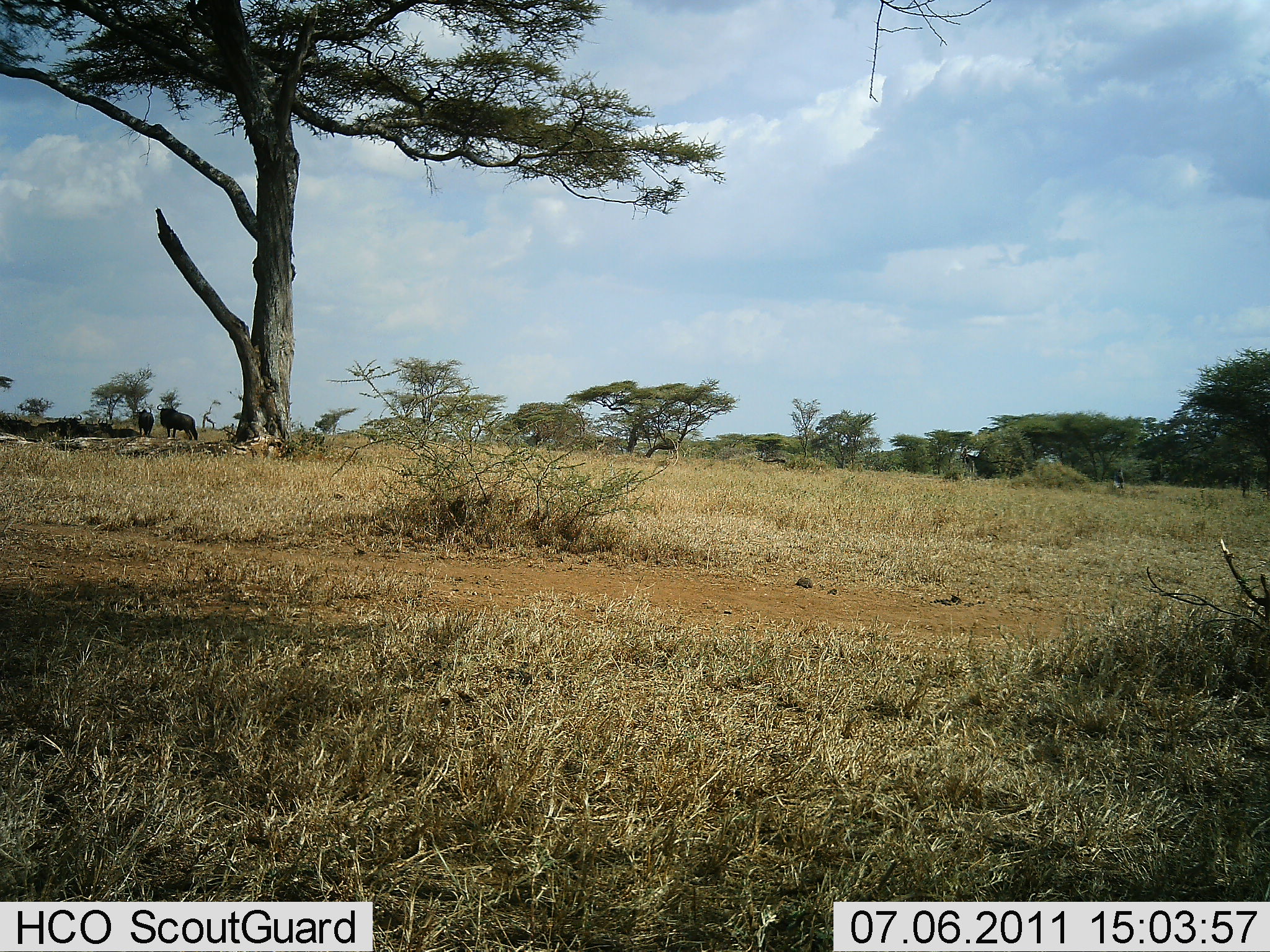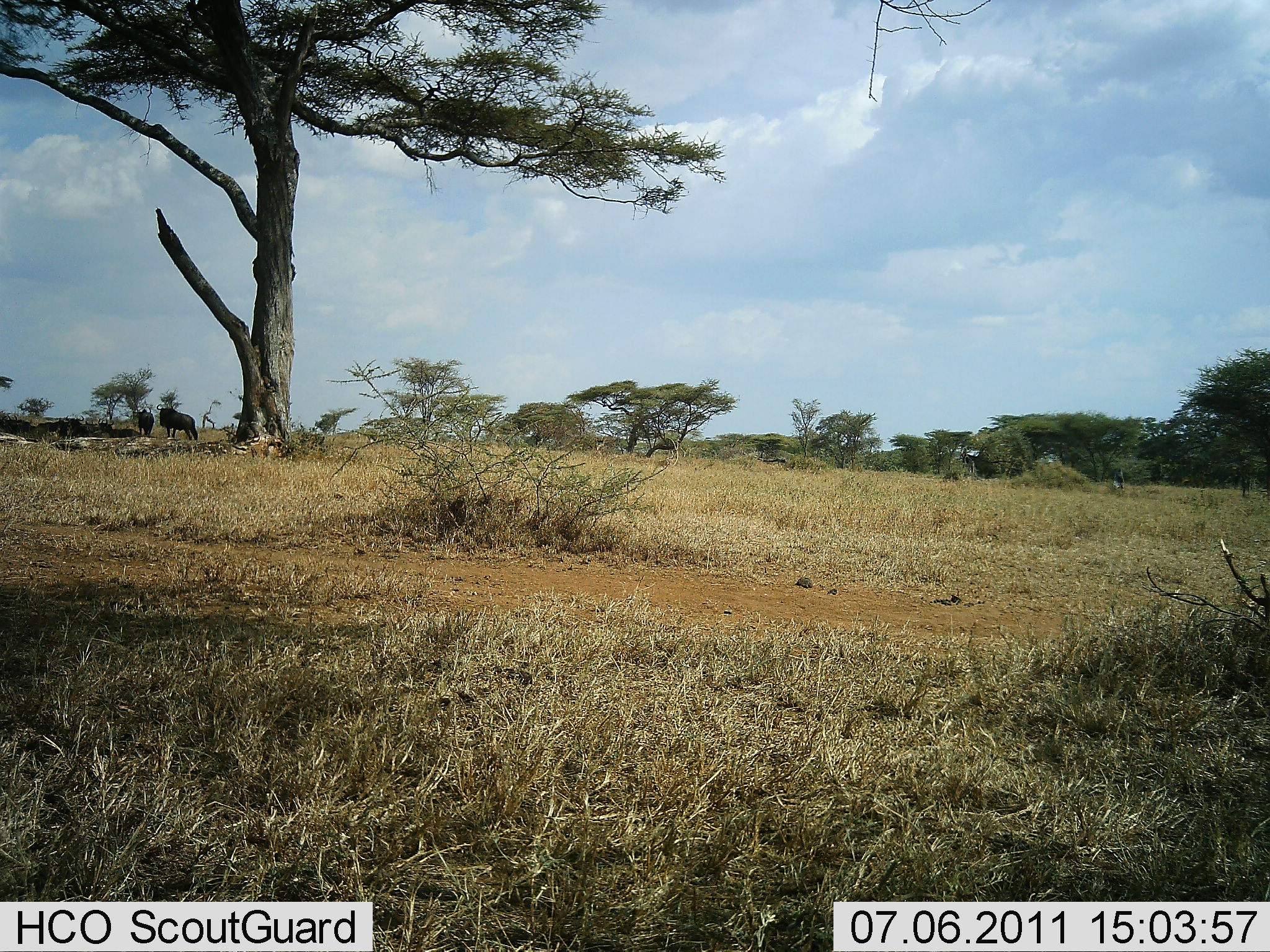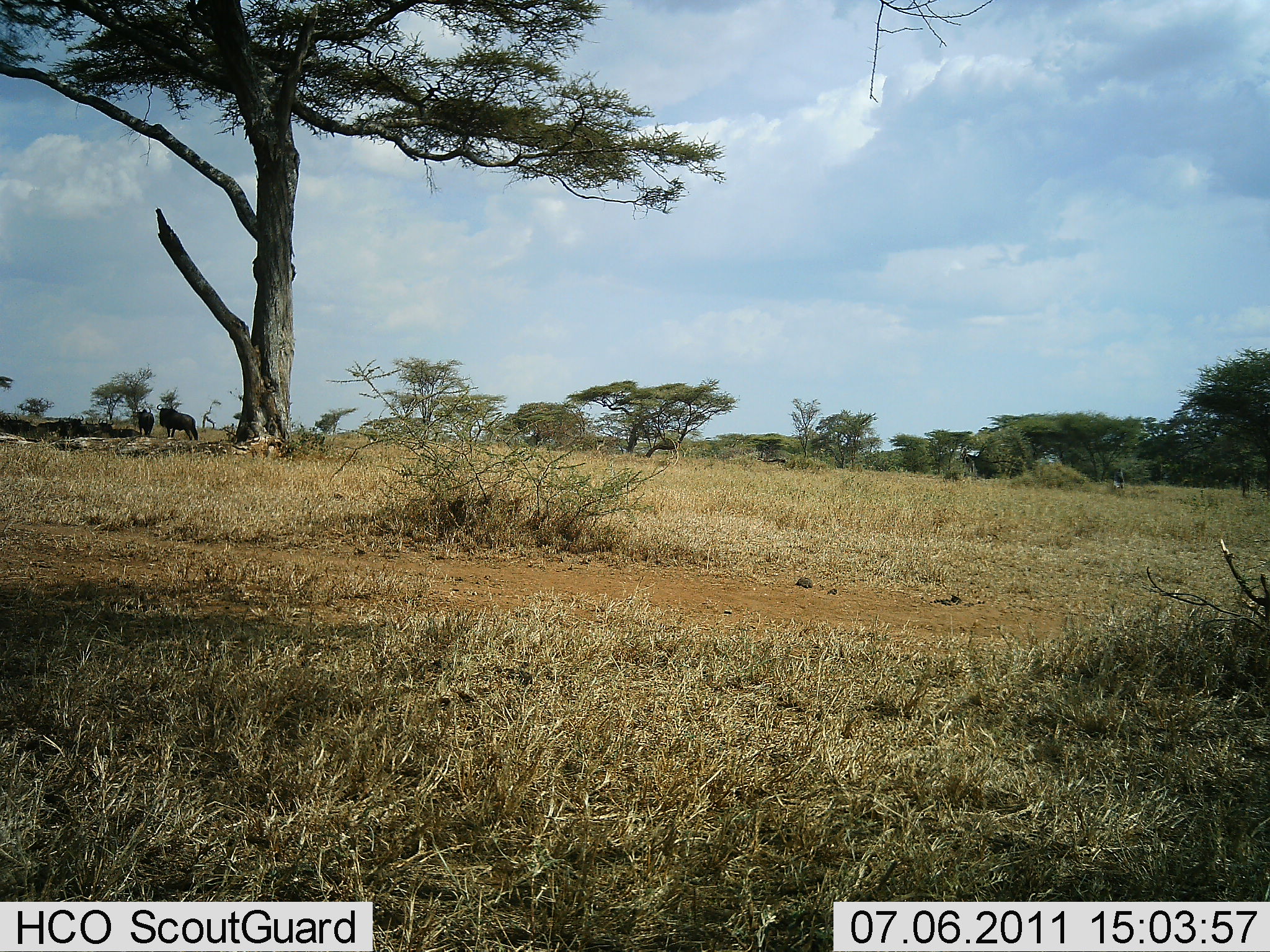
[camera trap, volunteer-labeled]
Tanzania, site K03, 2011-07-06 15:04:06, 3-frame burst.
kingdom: Animalia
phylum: Chordata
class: Mammalia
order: Artiodactyla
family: Bovidae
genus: Connochaetes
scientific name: Connochaetes taurinus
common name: blue wildebeest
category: wildebeest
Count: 2.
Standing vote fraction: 67%.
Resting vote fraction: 8%.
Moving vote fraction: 0%.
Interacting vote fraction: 0%.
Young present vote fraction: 0%.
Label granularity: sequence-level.